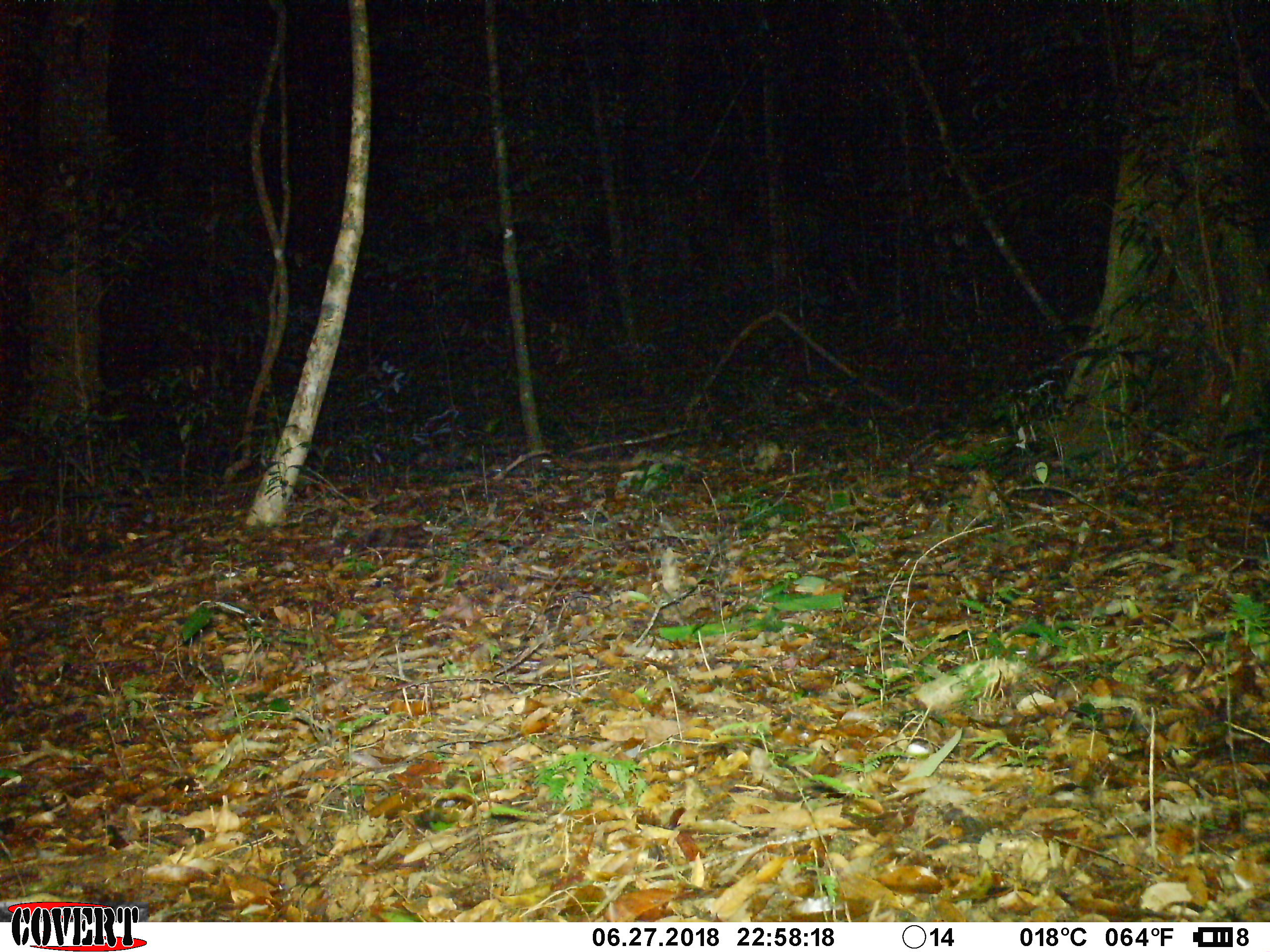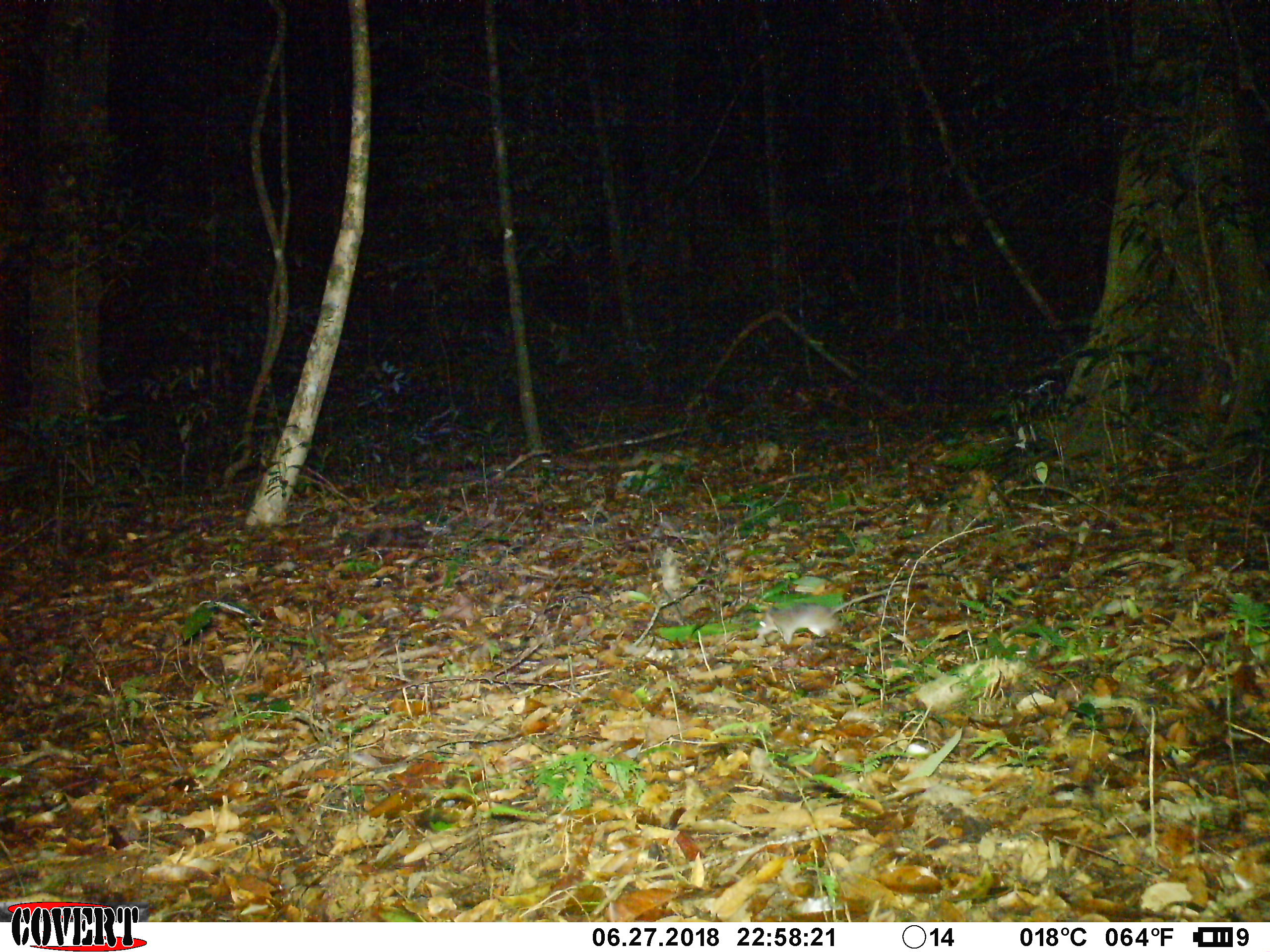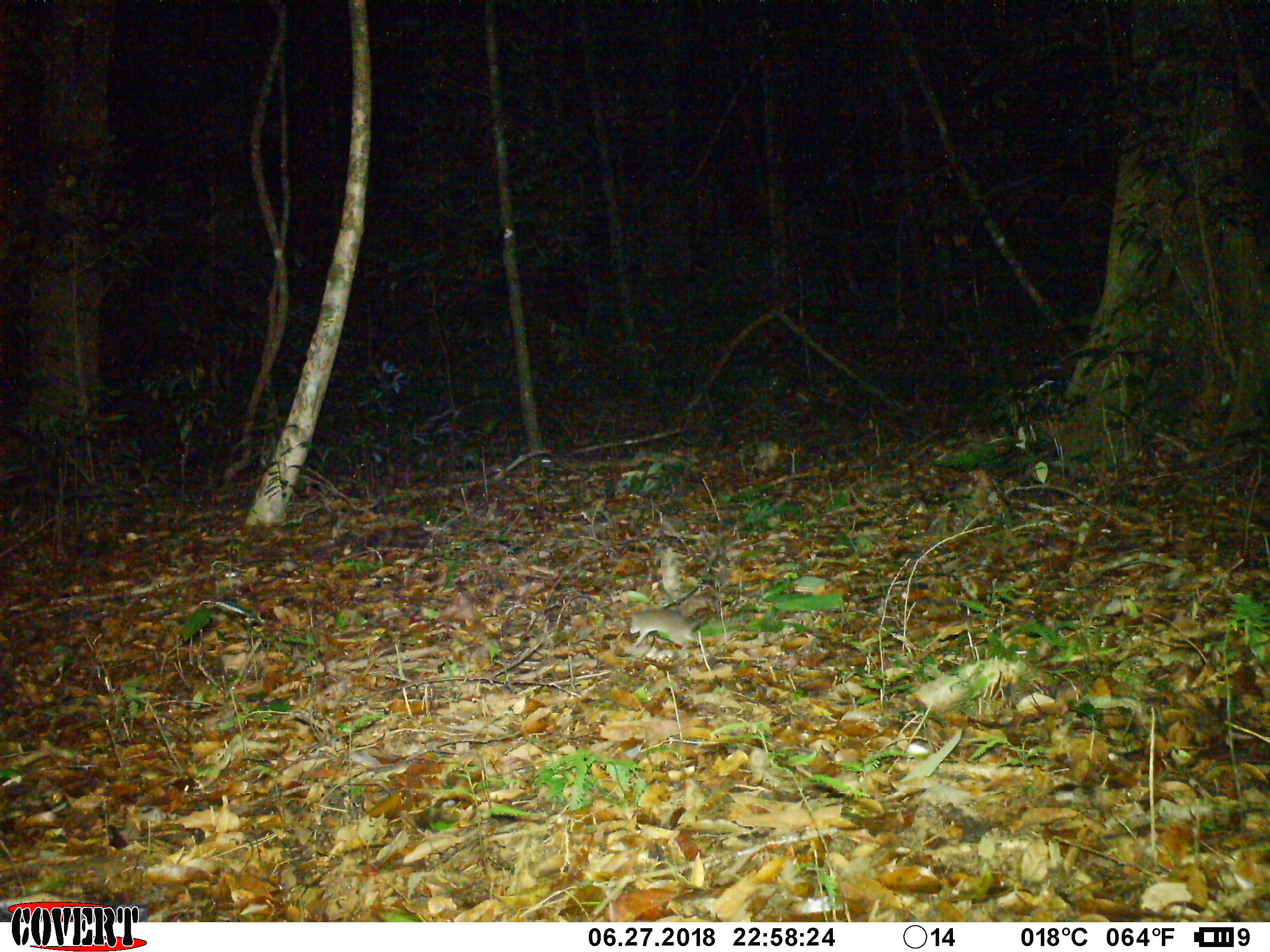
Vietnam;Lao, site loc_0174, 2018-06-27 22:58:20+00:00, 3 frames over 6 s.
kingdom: Animalia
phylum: Chordata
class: Mammalia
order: Rodentia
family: Muridae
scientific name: Muridae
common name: old-world mice and rats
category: unidentified murid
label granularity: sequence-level